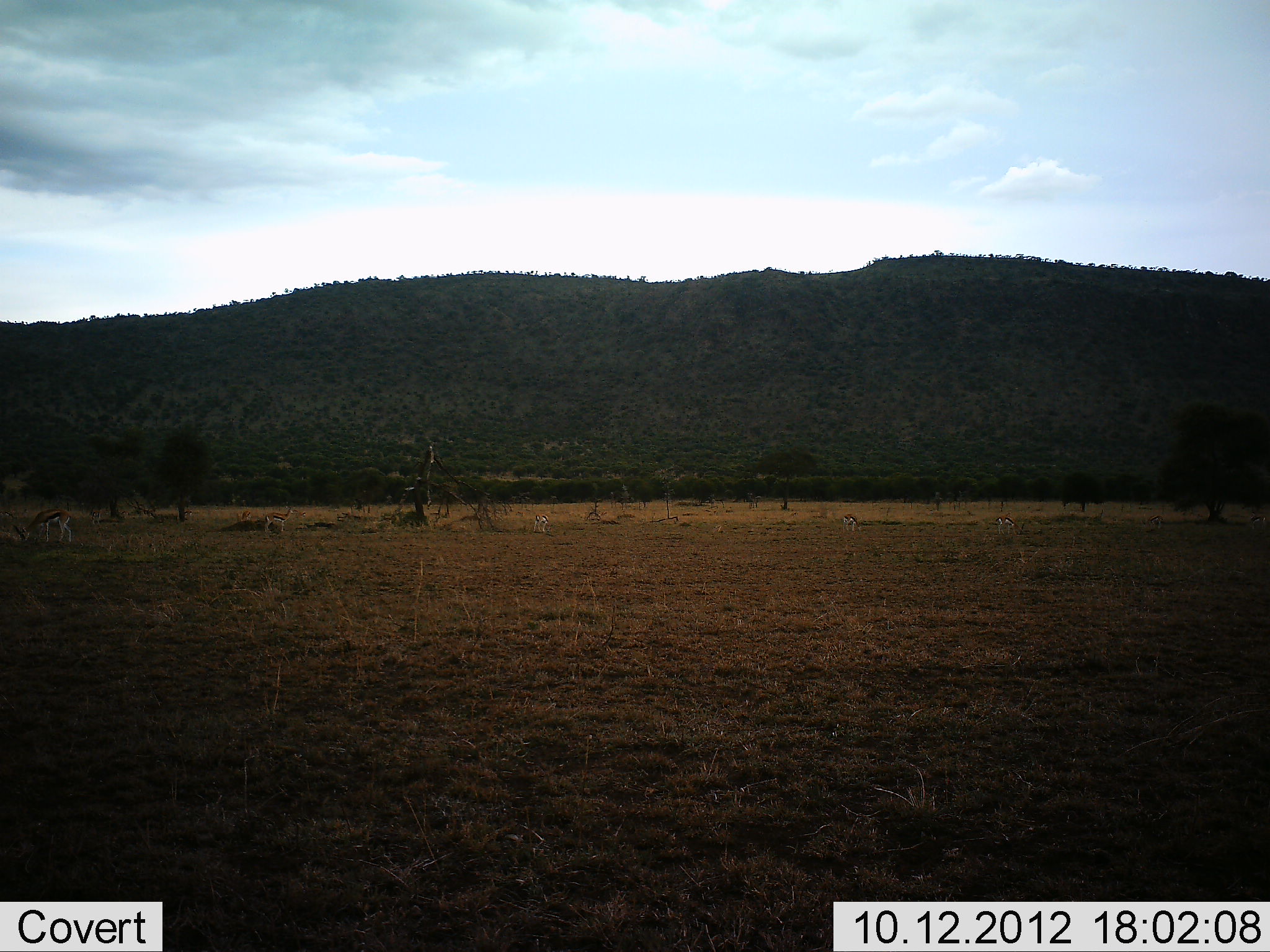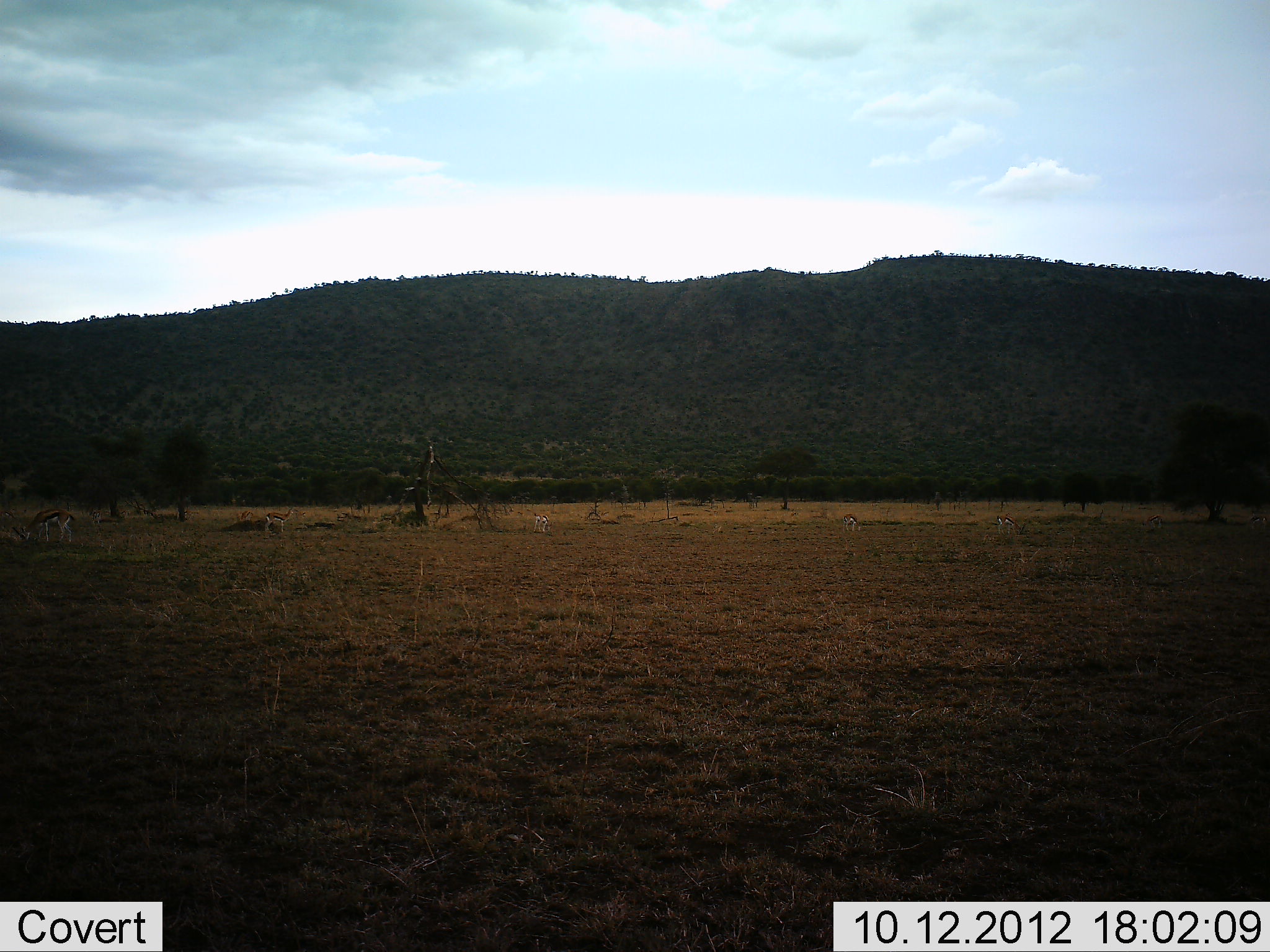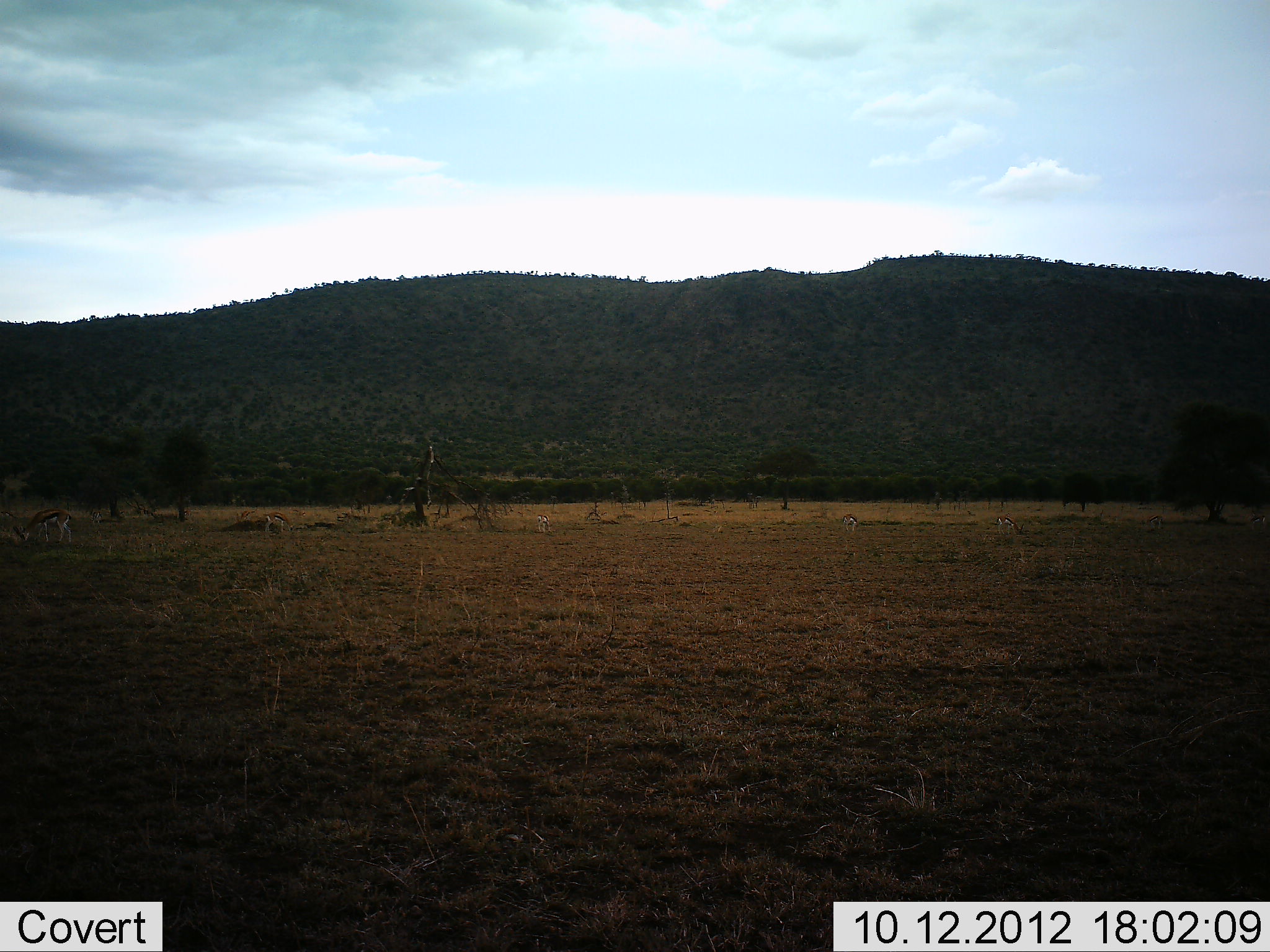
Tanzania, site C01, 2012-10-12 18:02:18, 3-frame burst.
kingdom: Animalia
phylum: Chordata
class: Mammalia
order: Artiodactyla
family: Bovidae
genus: Eudorcas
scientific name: Eudorcas thomsonii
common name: thomson's gazelle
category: gazellethomsons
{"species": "gazellethomsons (thomson's gazelle) (Eudorcas thomsonii)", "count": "5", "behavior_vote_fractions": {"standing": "50%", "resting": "0%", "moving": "0%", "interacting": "0%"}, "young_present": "0%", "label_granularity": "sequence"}